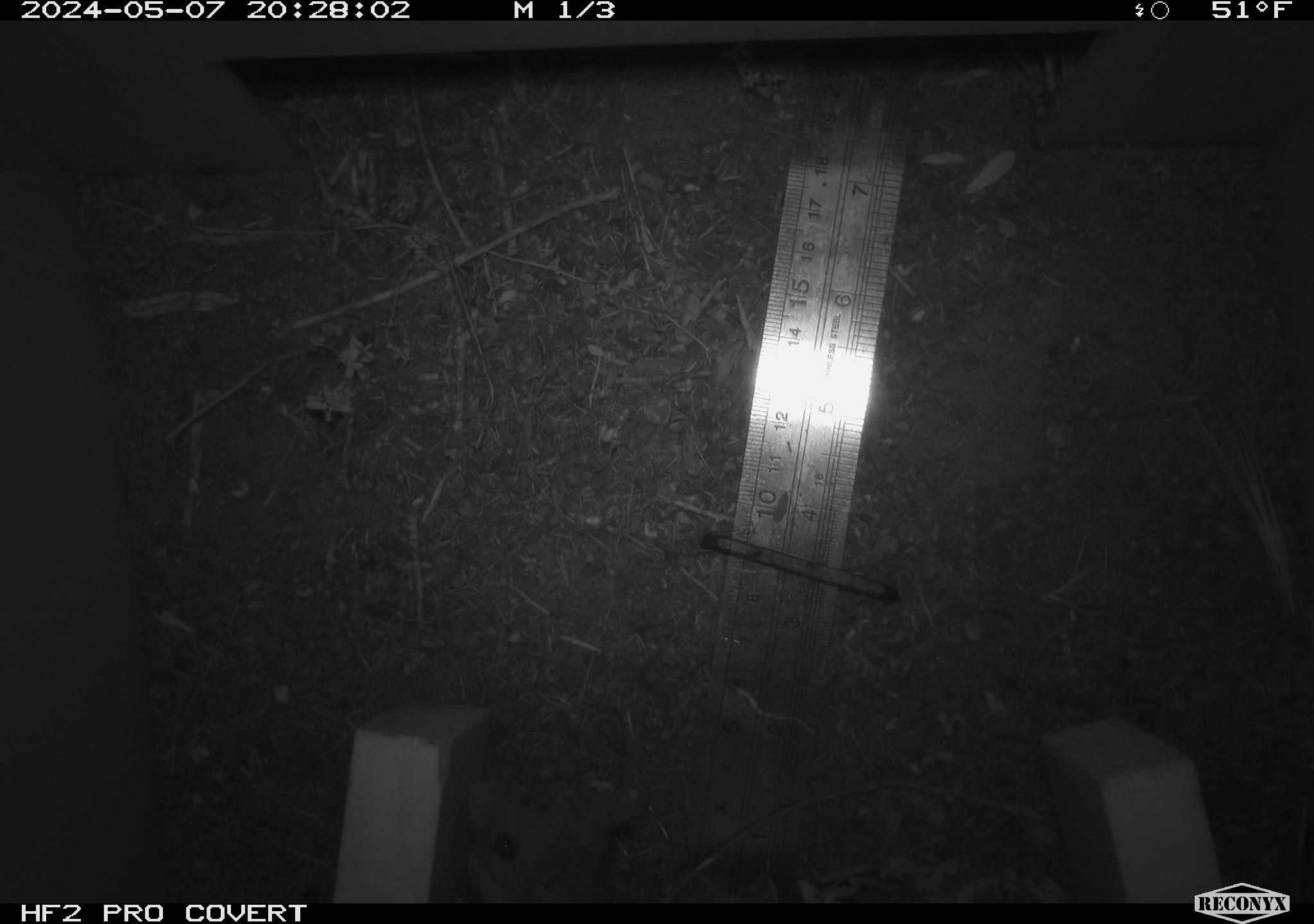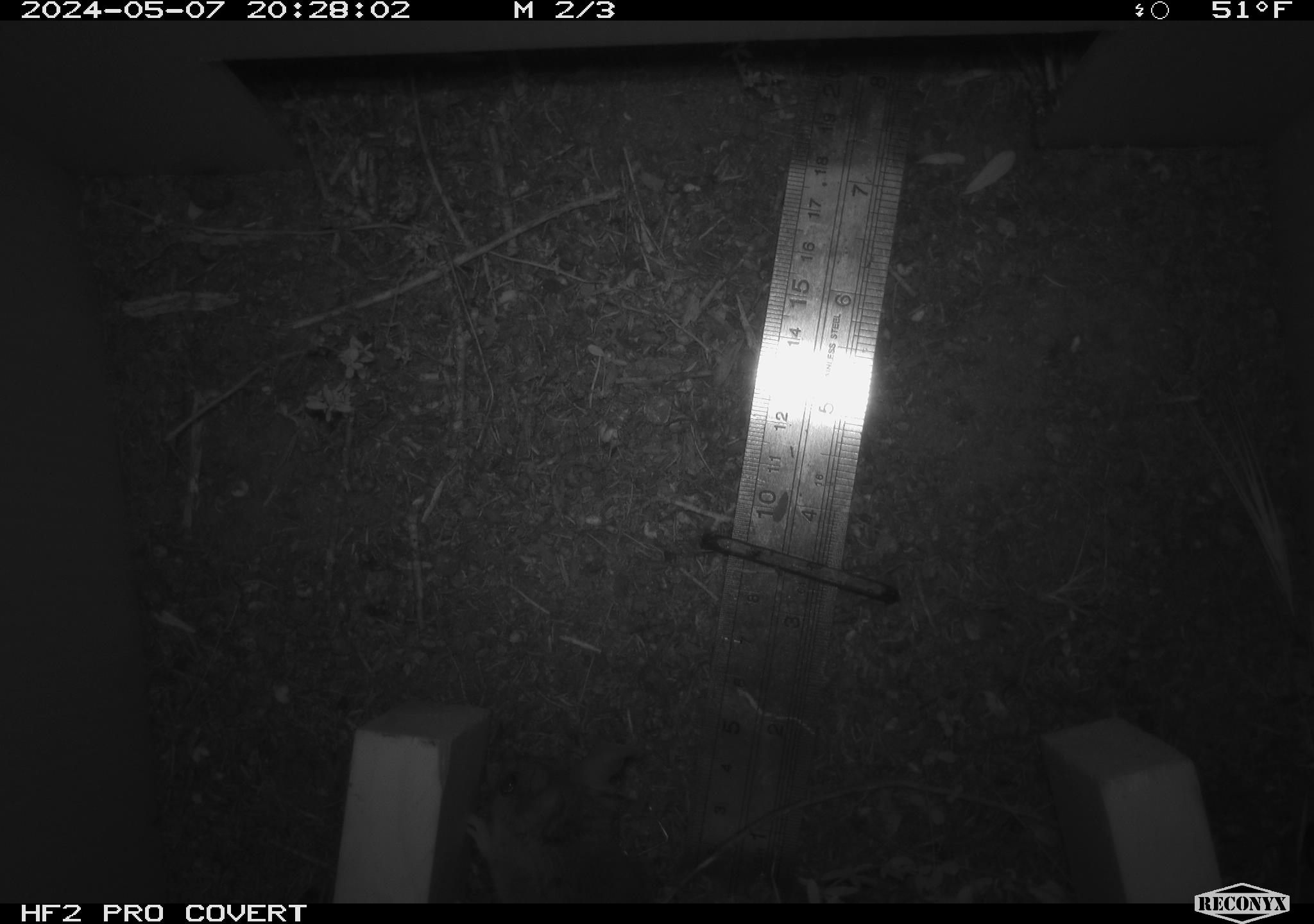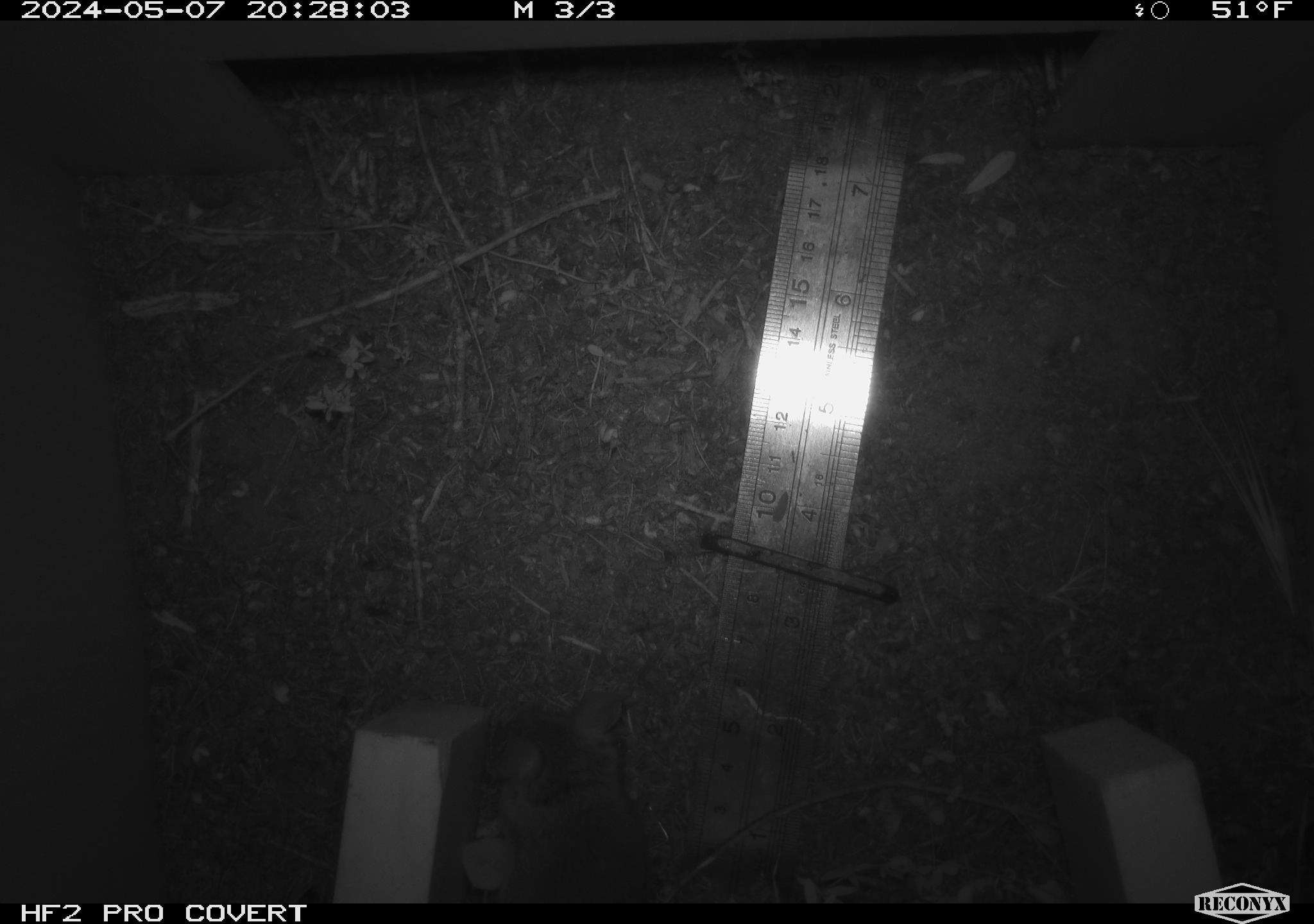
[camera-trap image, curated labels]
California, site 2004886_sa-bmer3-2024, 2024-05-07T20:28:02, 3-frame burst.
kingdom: Animalia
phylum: Chordata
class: Mammalia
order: Rodentia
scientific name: Rodentia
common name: mouse species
Mouse species (Rodentia).